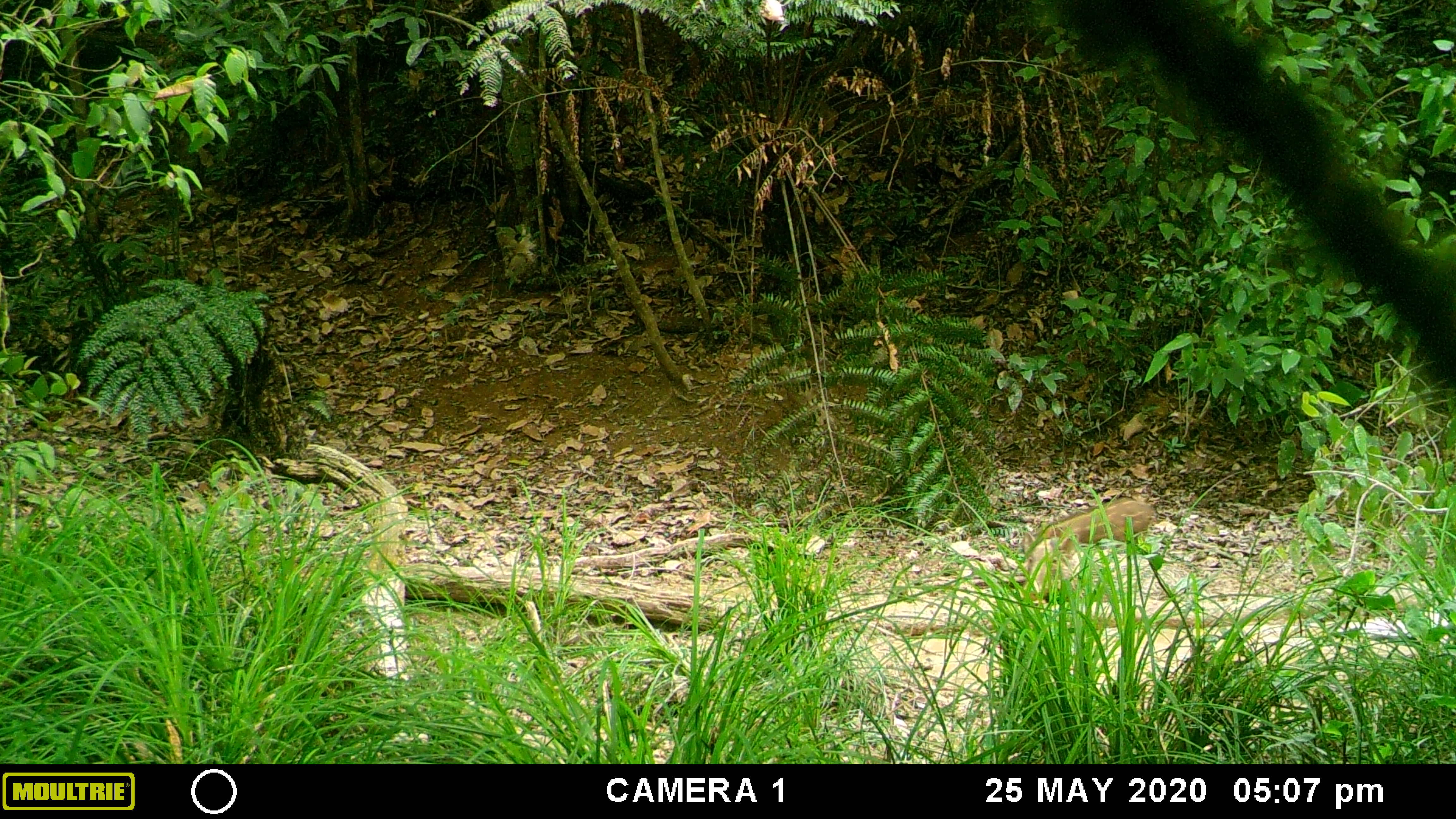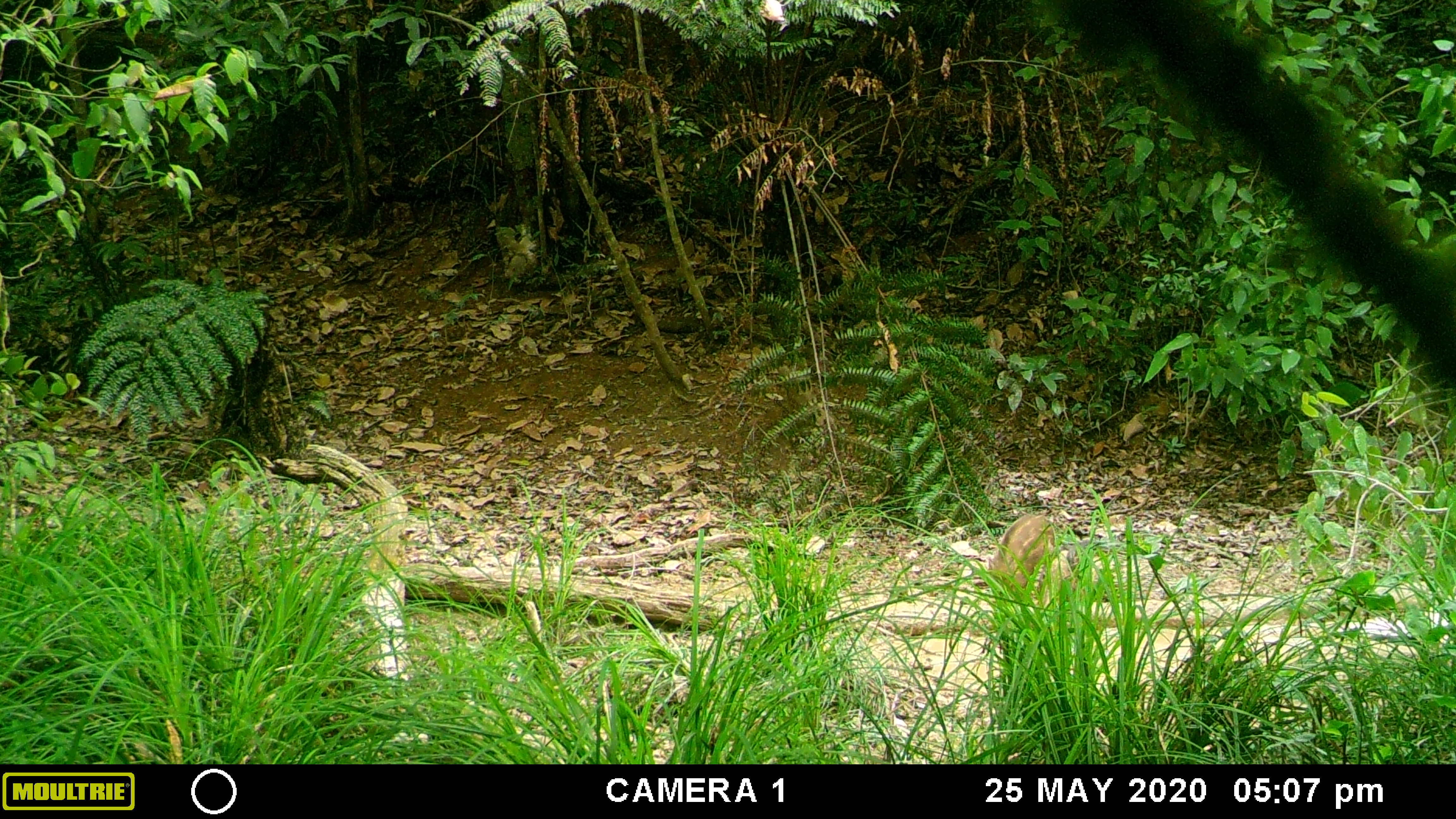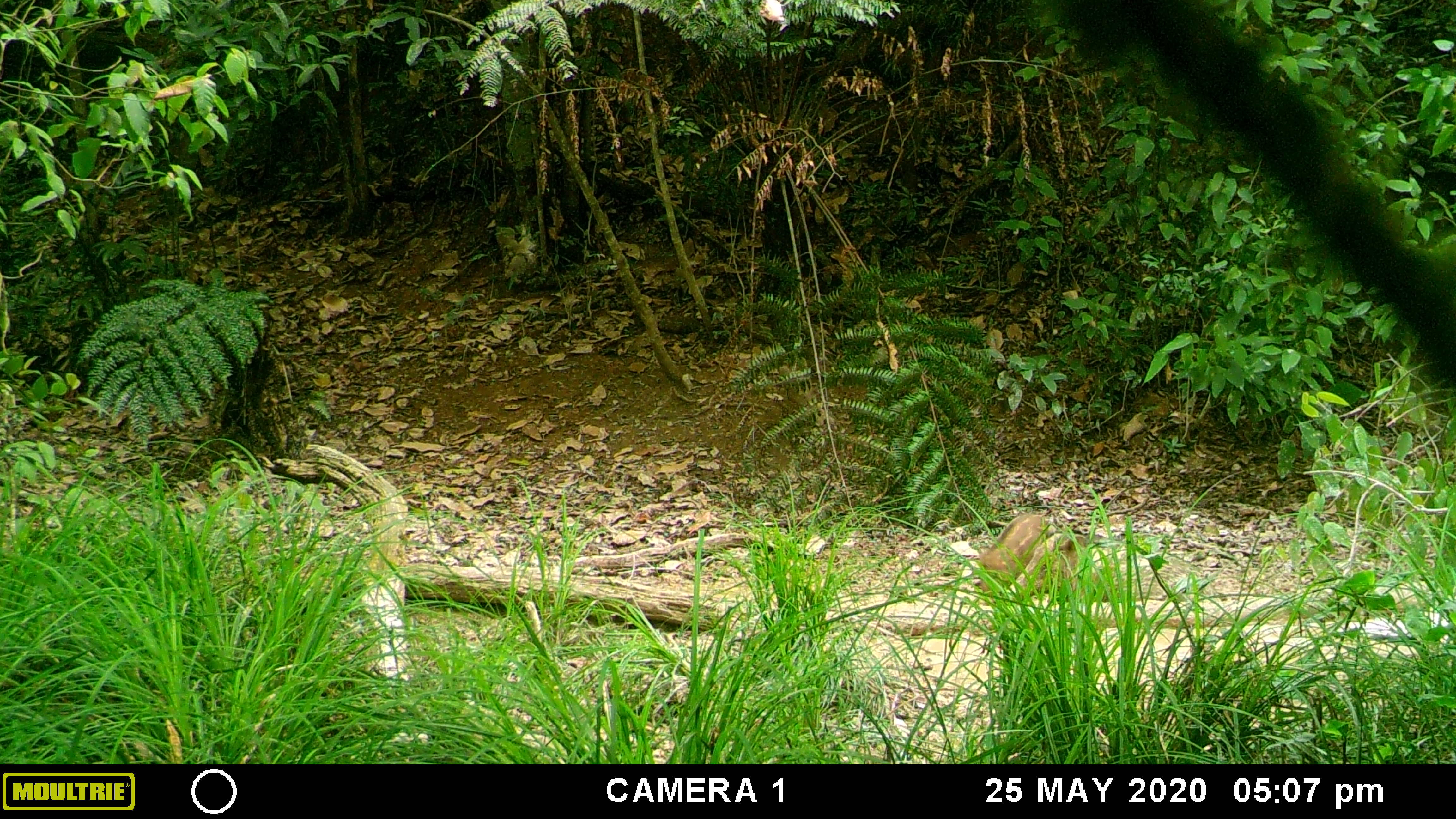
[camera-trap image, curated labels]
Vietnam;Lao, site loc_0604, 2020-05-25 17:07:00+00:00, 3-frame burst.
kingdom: Animalia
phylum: Chordata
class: Mammalia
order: Artiodactyla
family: Suidae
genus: Sus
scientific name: Sus scrofa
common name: eurasian wild pig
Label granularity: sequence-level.